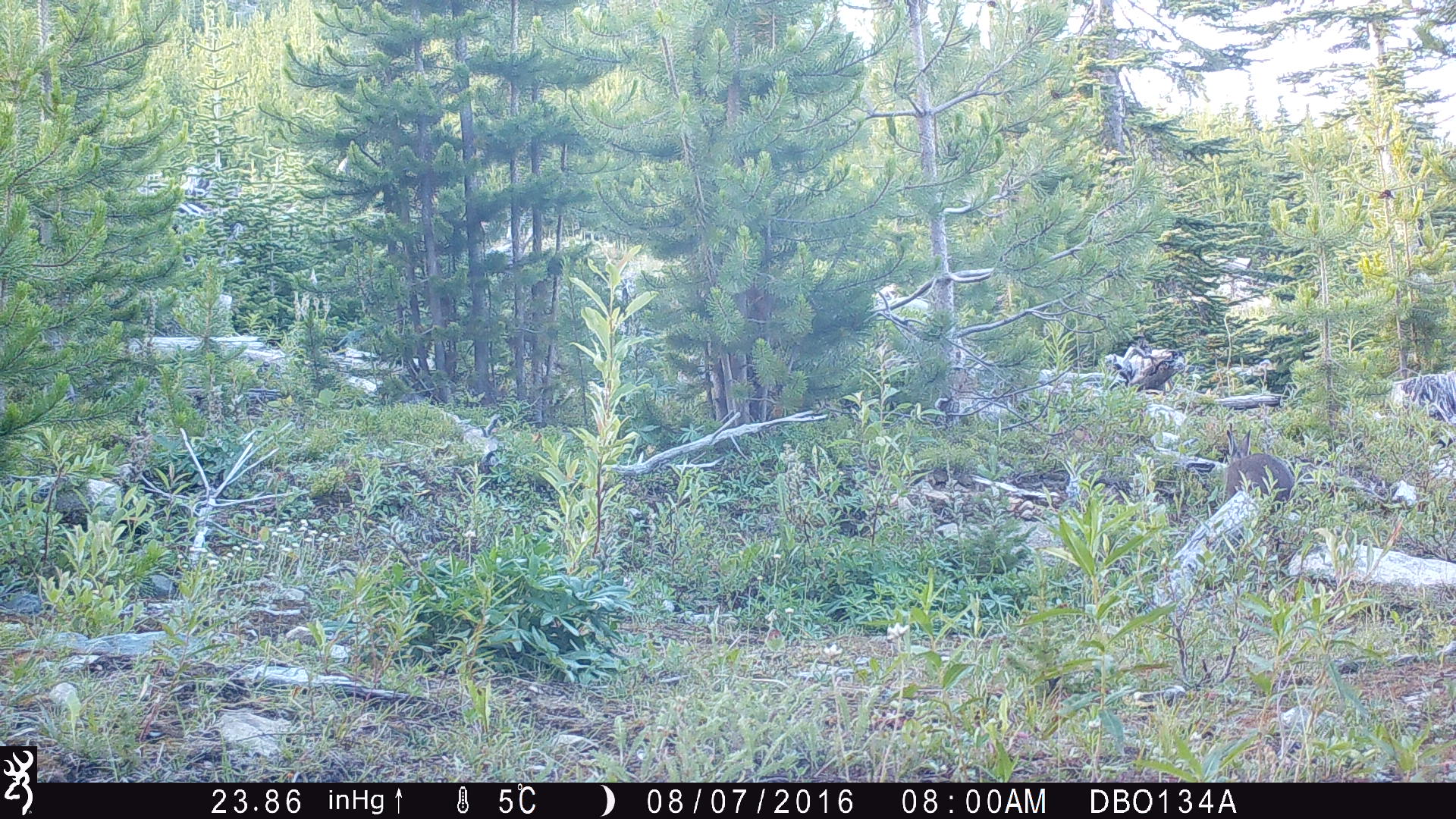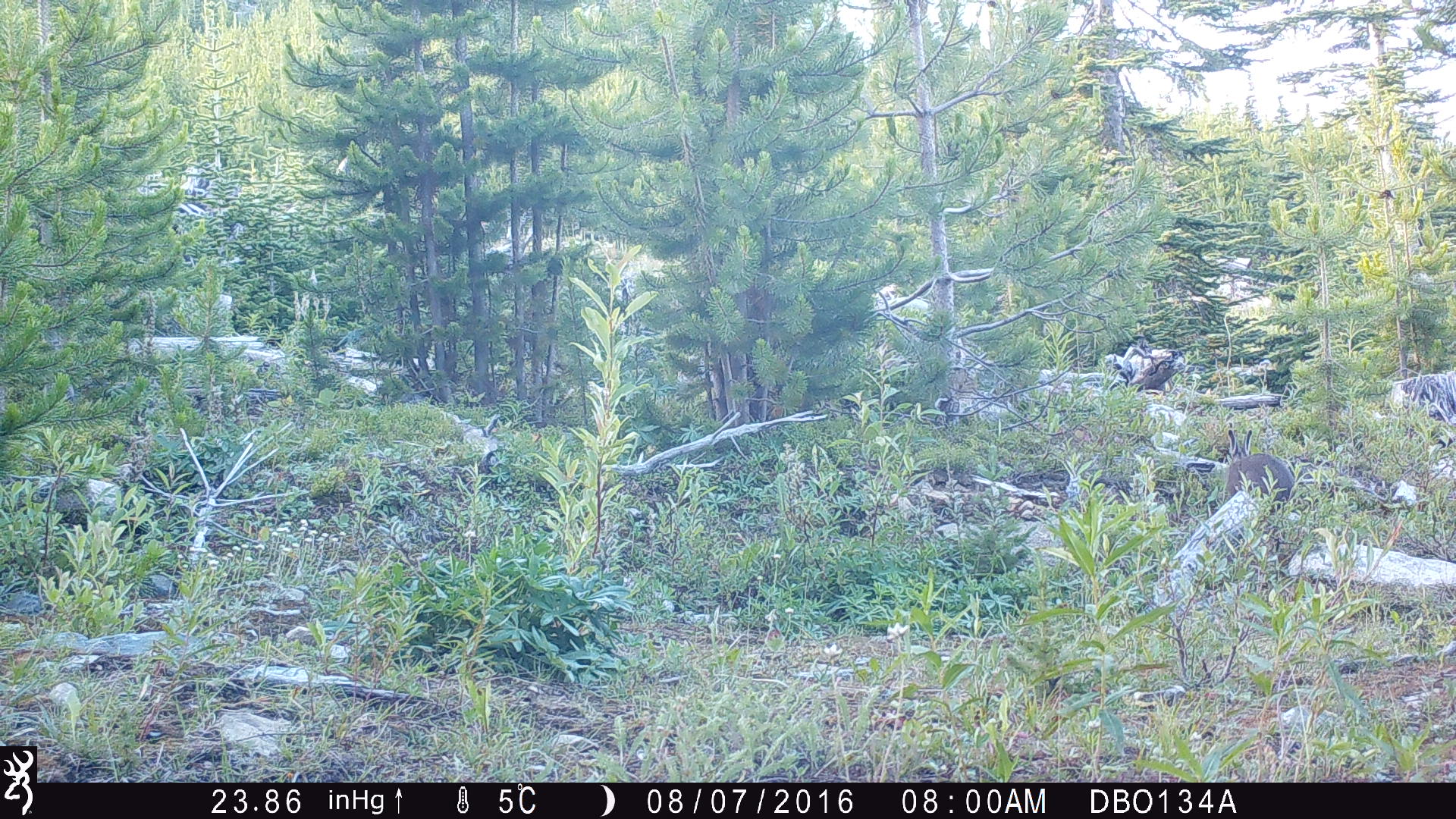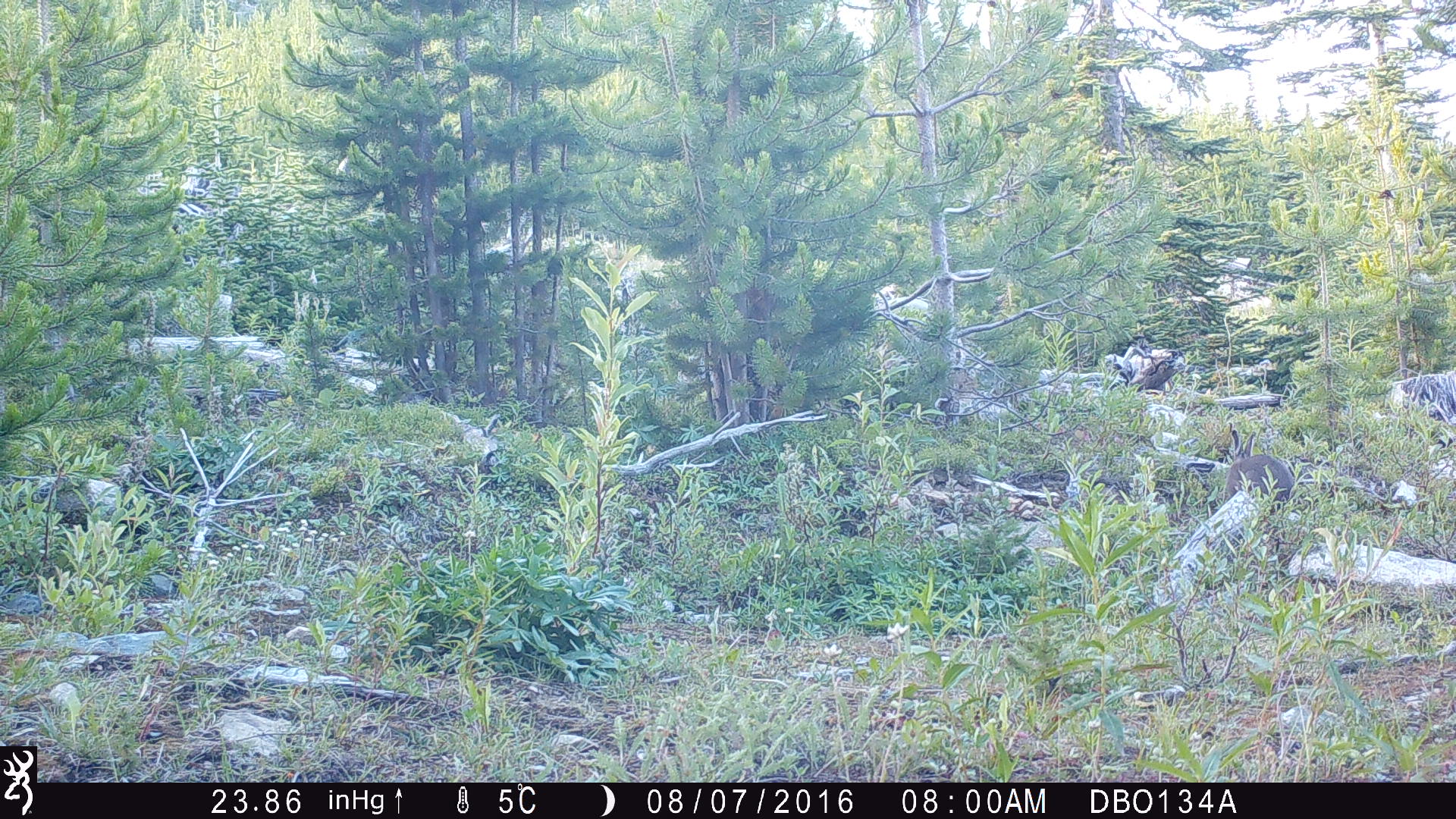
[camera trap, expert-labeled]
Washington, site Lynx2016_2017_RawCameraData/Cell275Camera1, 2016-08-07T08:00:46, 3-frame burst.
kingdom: Animalia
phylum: Chordata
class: Mammalia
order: Lagomorpha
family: Leporidae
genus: Lepus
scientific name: Lepus americanus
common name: snowshoe hare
Lepus americanus (snowshoe hare). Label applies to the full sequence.